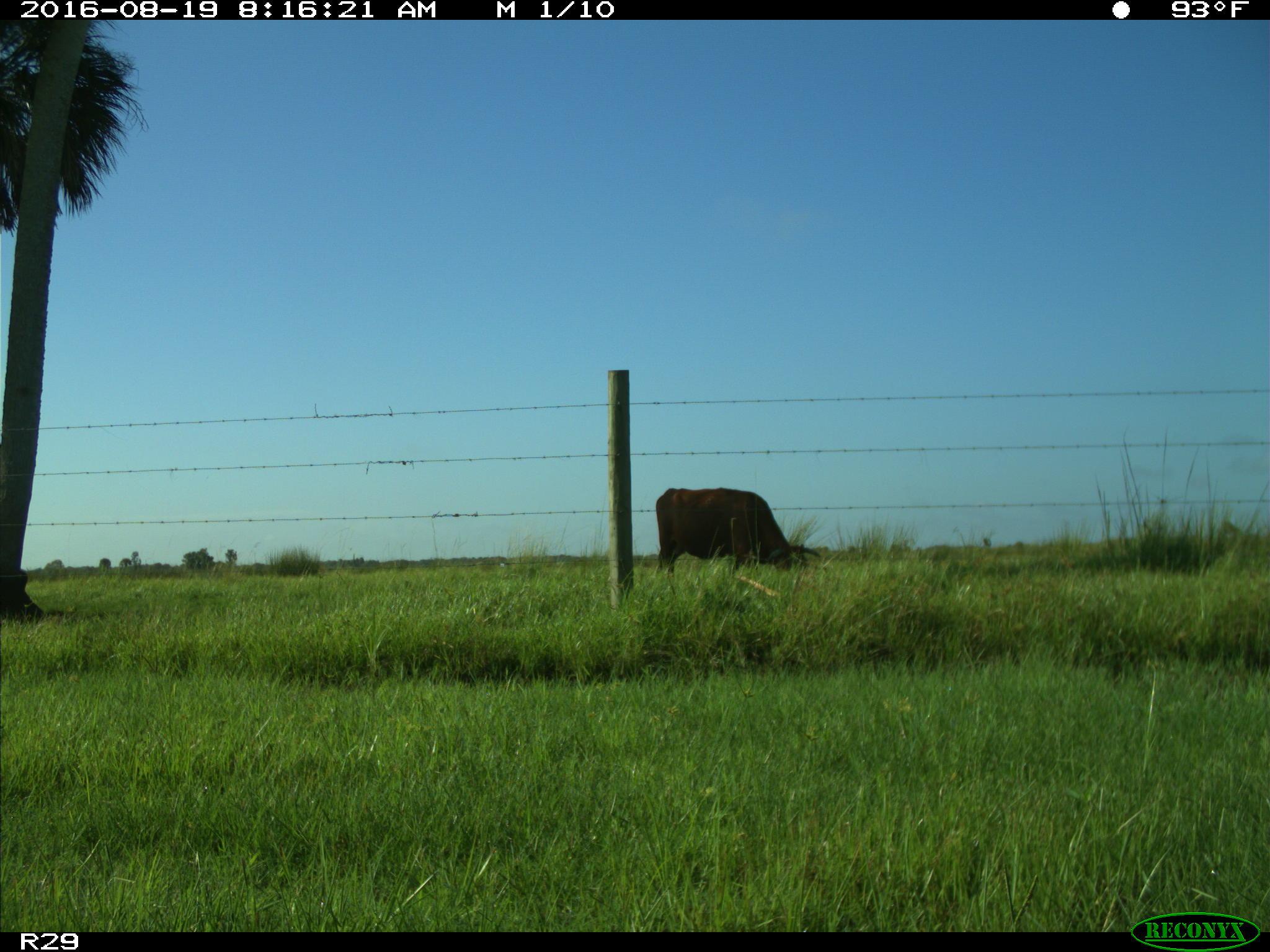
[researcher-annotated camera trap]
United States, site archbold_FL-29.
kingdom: Animalia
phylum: Chordata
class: Mammalia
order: Artiodactyla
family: Bovidae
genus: Bos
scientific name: Bos taurus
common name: domestic cow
Bos taurus (domestic cow).